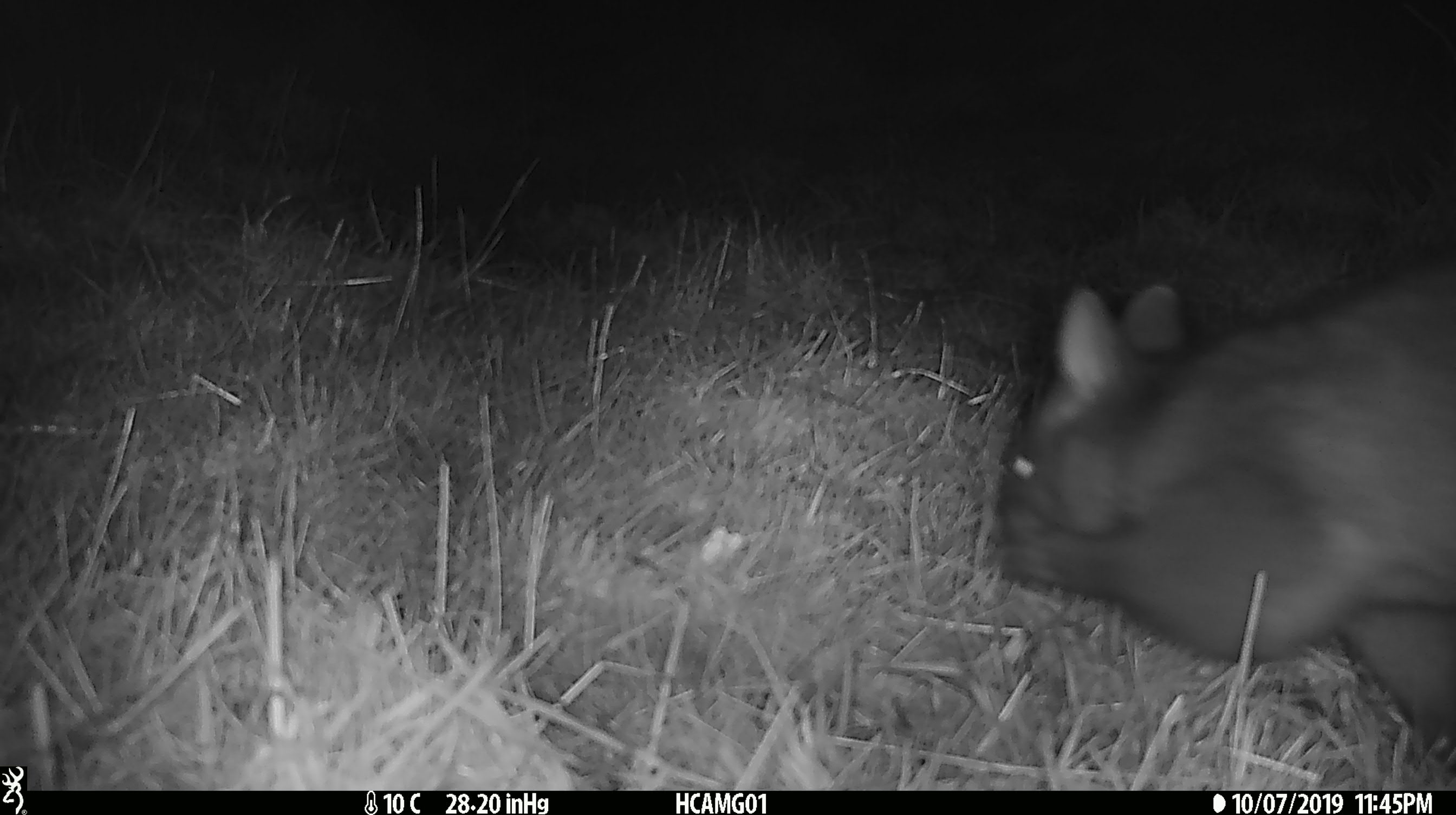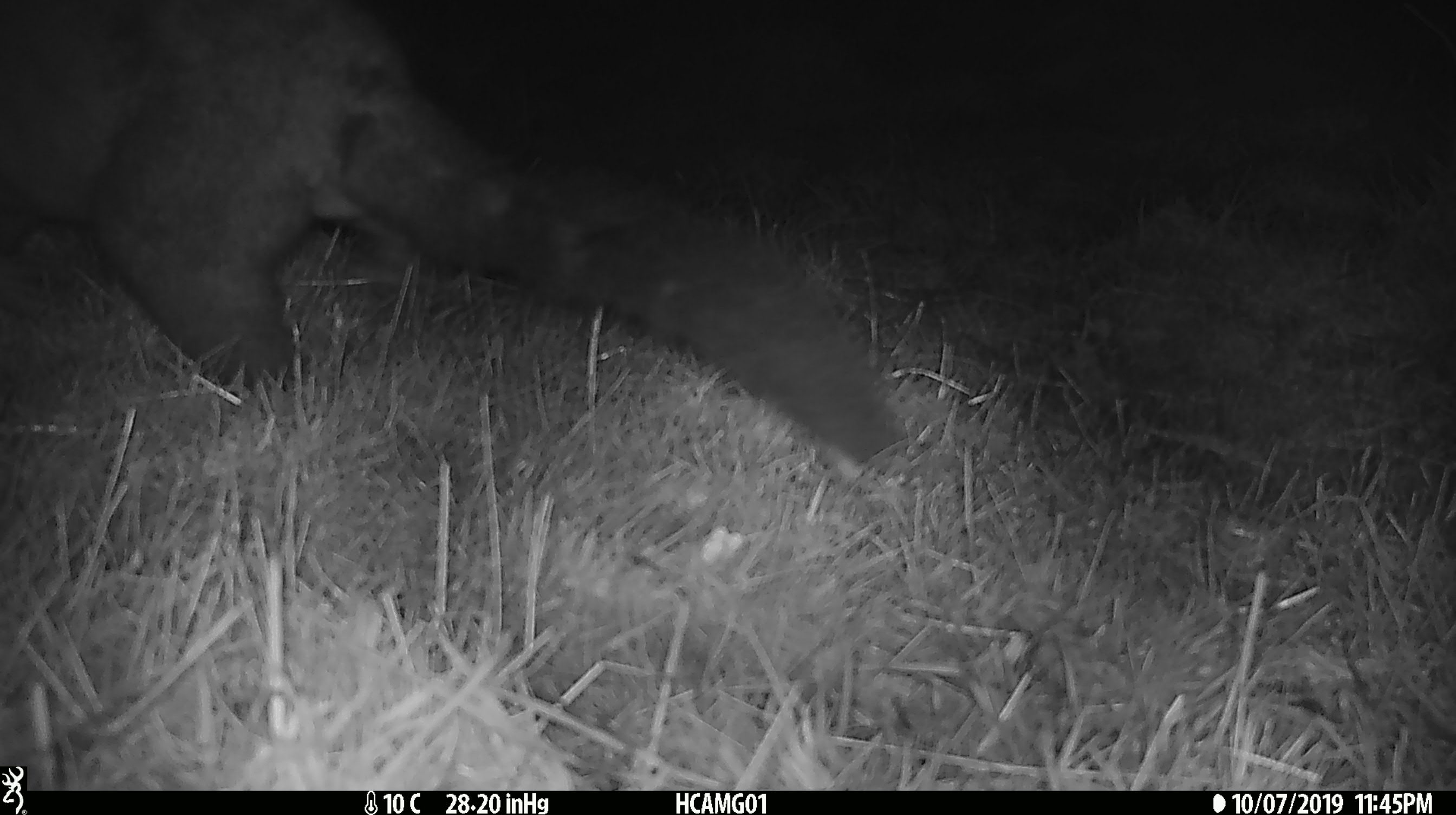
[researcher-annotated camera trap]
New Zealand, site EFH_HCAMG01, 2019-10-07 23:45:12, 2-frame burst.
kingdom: Animalia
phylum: Chordata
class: Mammalia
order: Diprotodontia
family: Phalangeridae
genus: Trichosurus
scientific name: Trichosurus vulpecula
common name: common brushtail possum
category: possum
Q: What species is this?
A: Possum (common brushtail possum) (Trichosurus vulpecula).